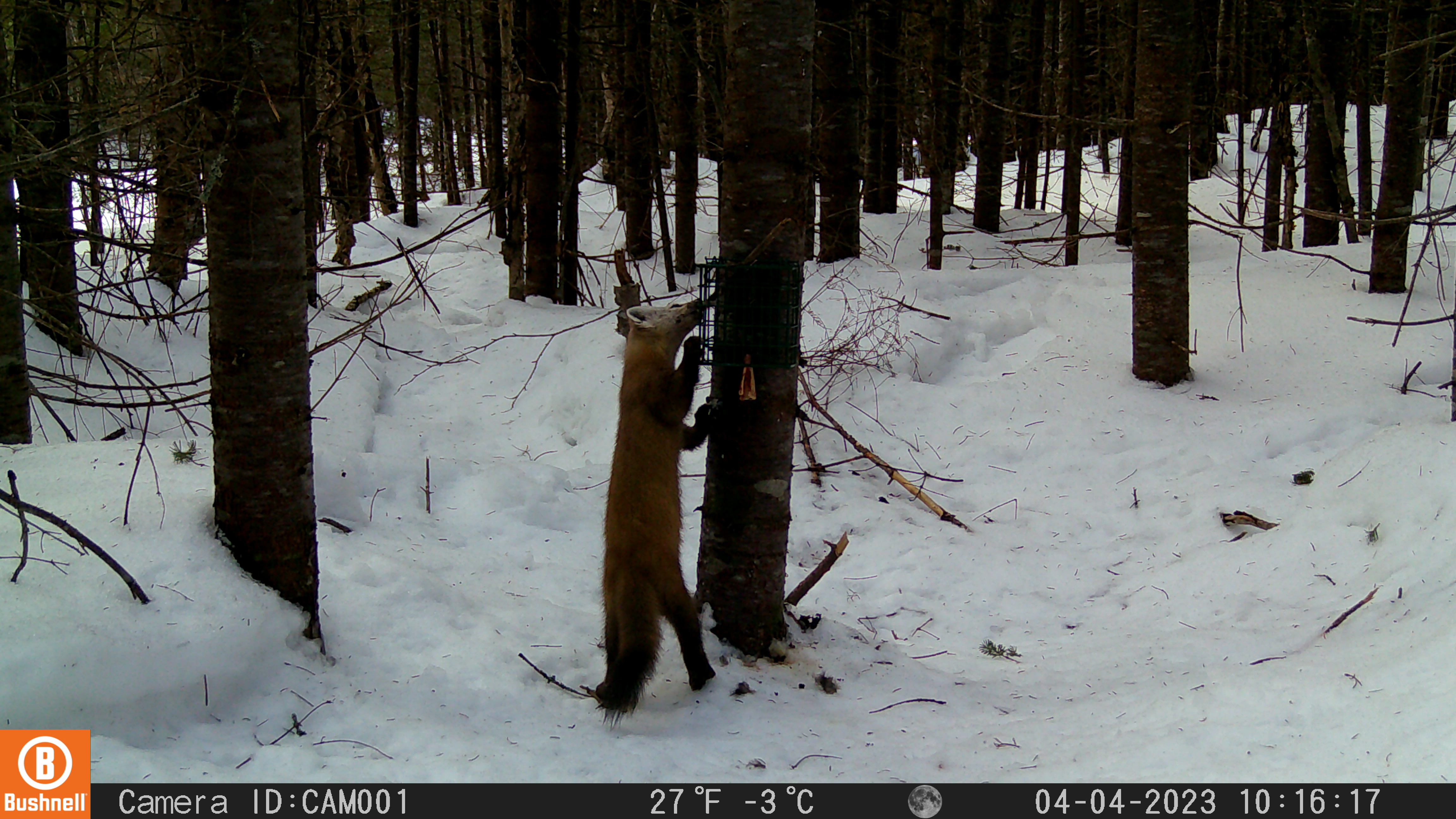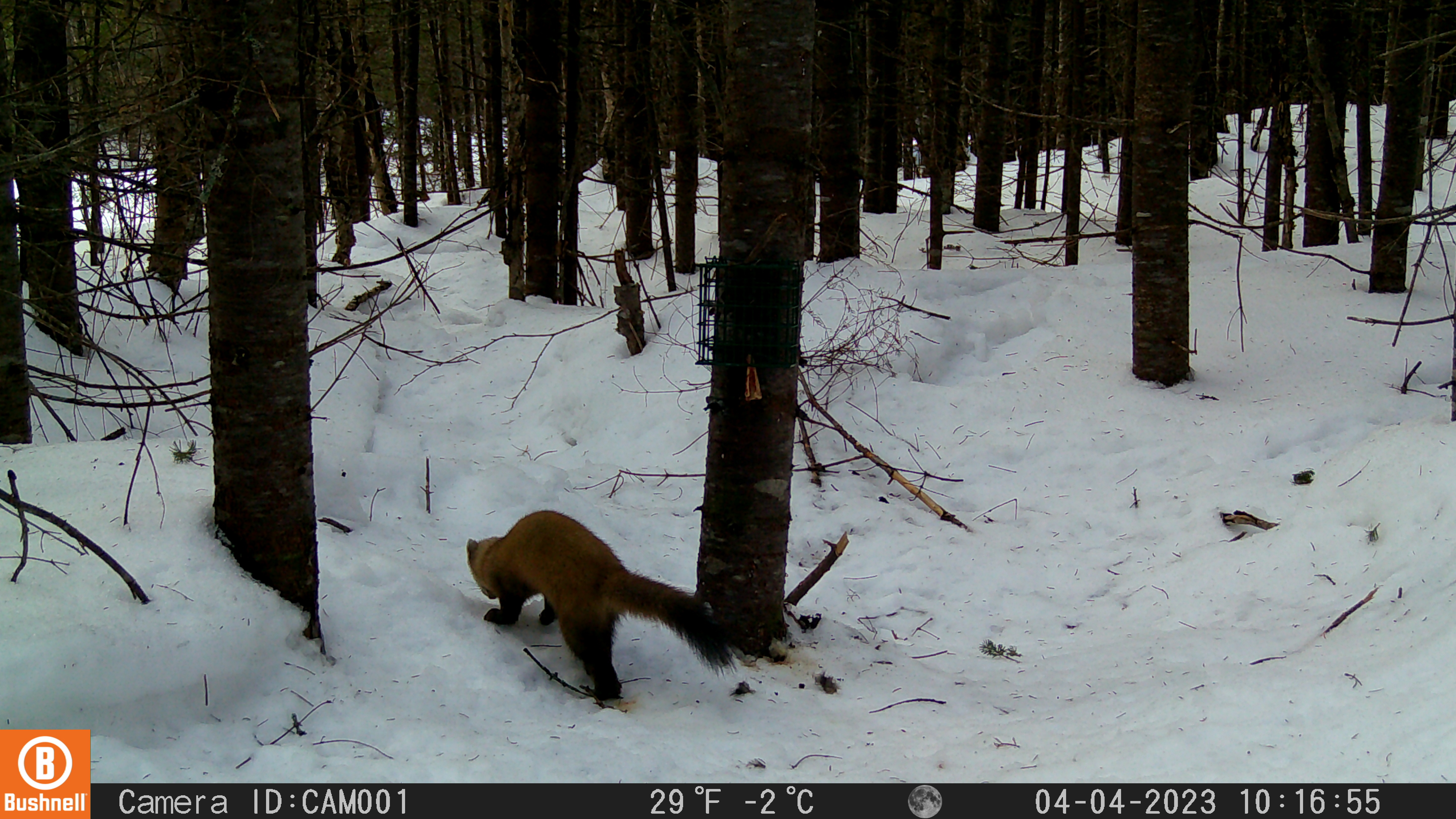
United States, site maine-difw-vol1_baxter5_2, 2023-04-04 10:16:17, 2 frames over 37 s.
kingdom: Animalia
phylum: Chordata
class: Mammalia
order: Carnivora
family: Mustelidae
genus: Martes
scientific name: Martes americana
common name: american marten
American marten (Martes americana).